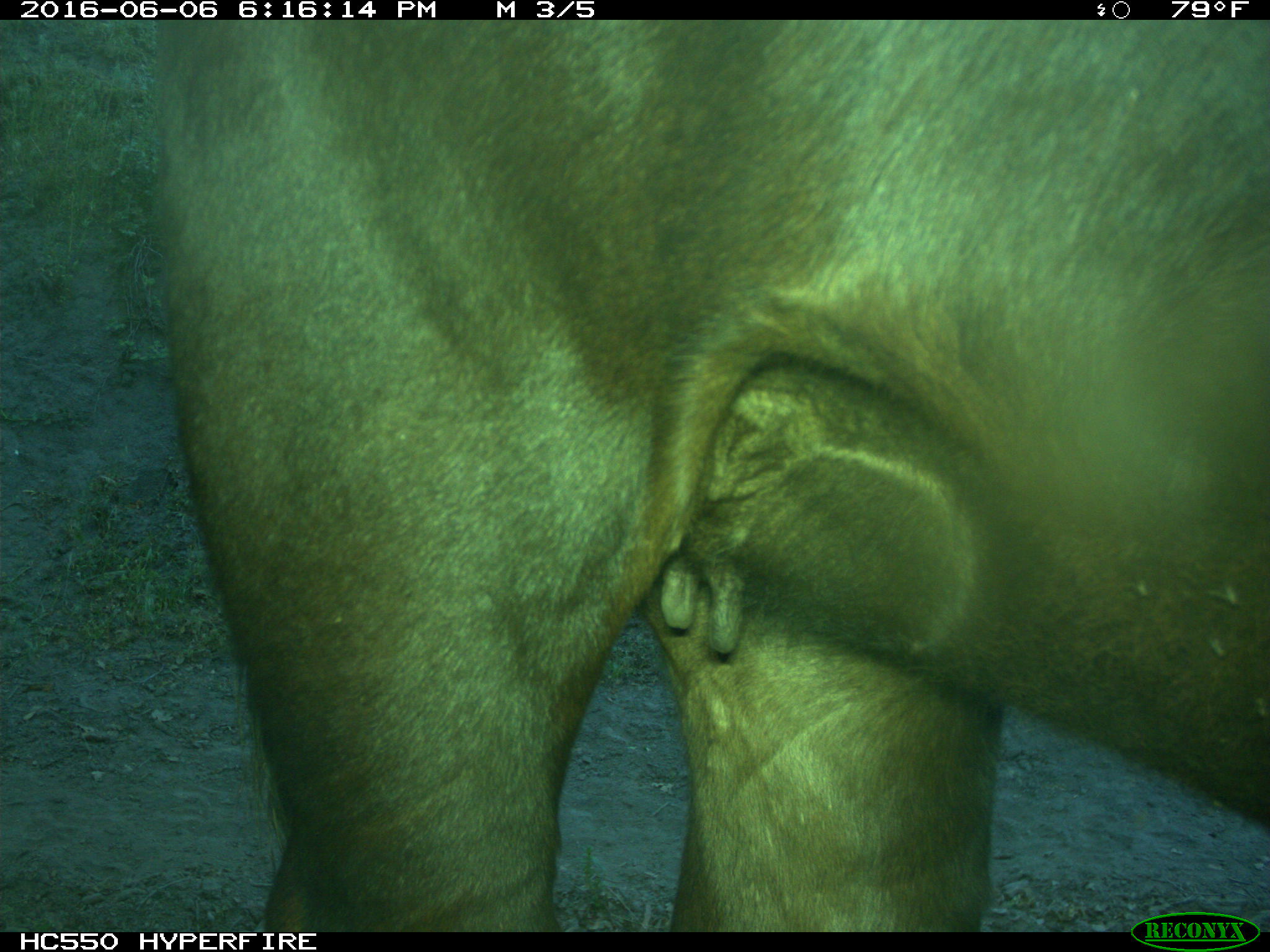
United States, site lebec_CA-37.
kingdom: Animalia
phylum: Chordata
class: Mammalia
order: Artiodactyla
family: Bovidae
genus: Bos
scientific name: Bos taurus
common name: domestic cow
Bos taurus (domestic cow).